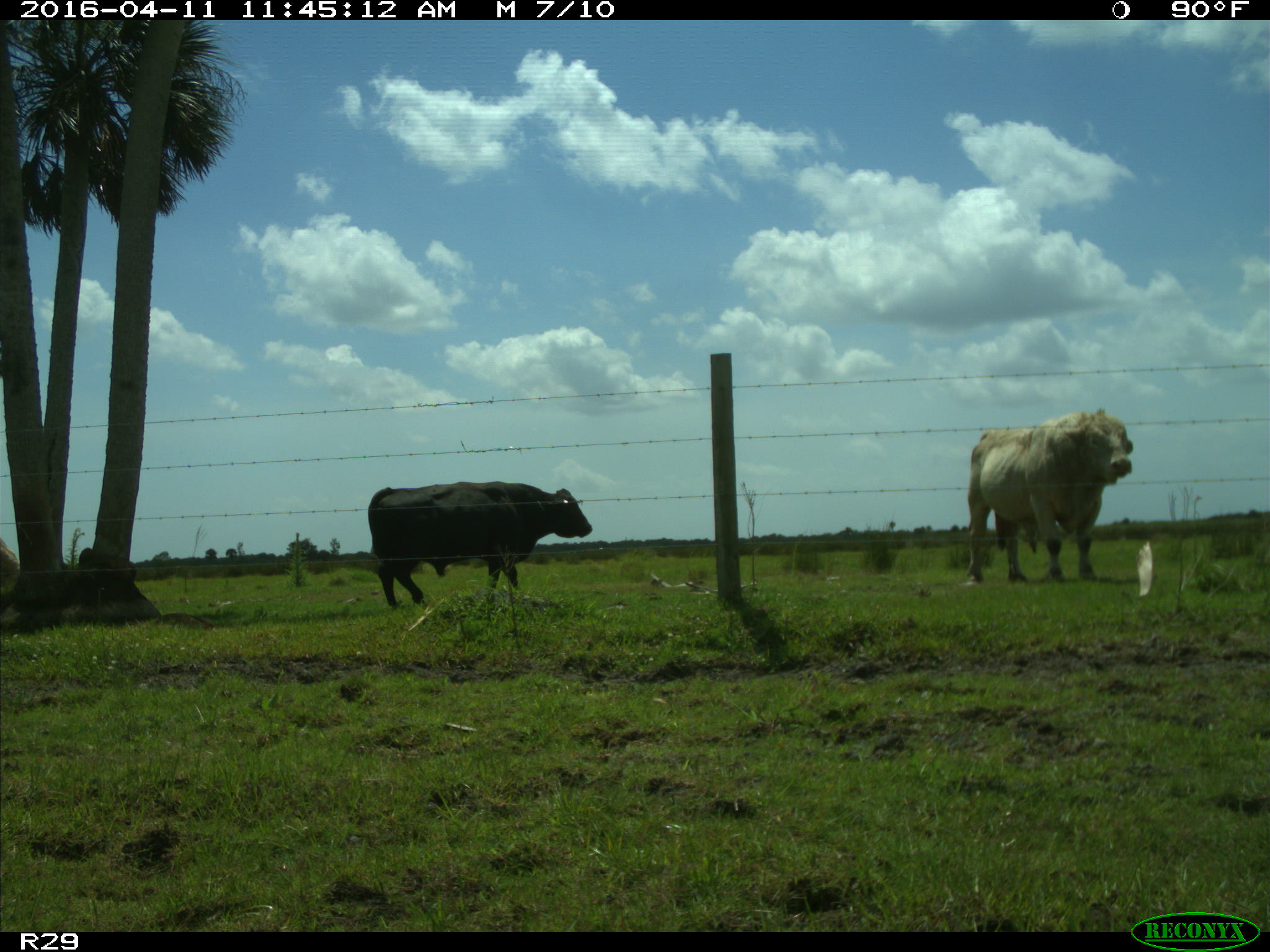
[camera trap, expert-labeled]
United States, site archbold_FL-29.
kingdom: Animalia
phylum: Chordata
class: Mammalia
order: Artiodactyla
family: Bovidae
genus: Bos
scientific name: Bos taurus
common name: domestic cow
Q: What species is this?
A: Bos taurus (domestic cow).